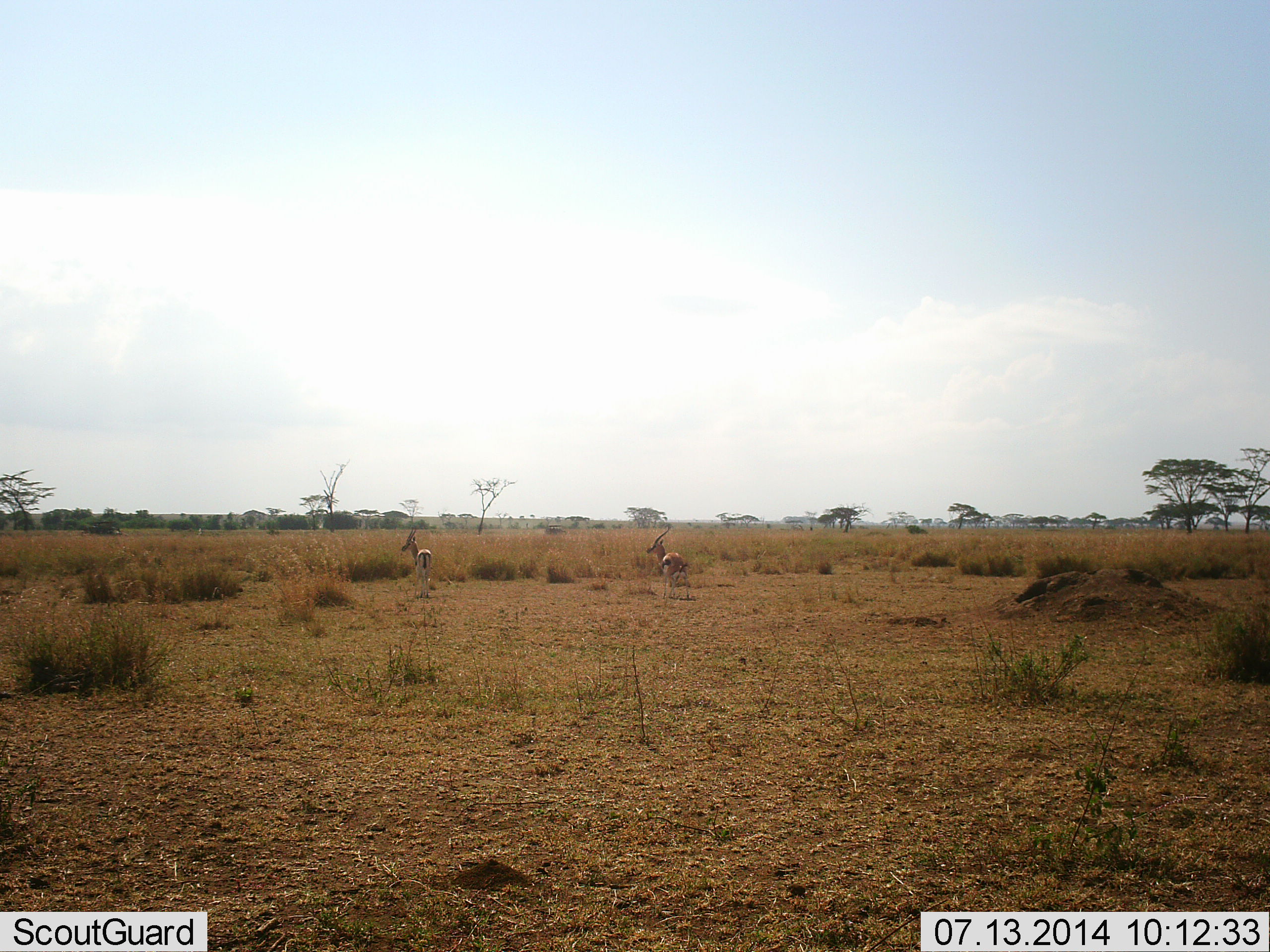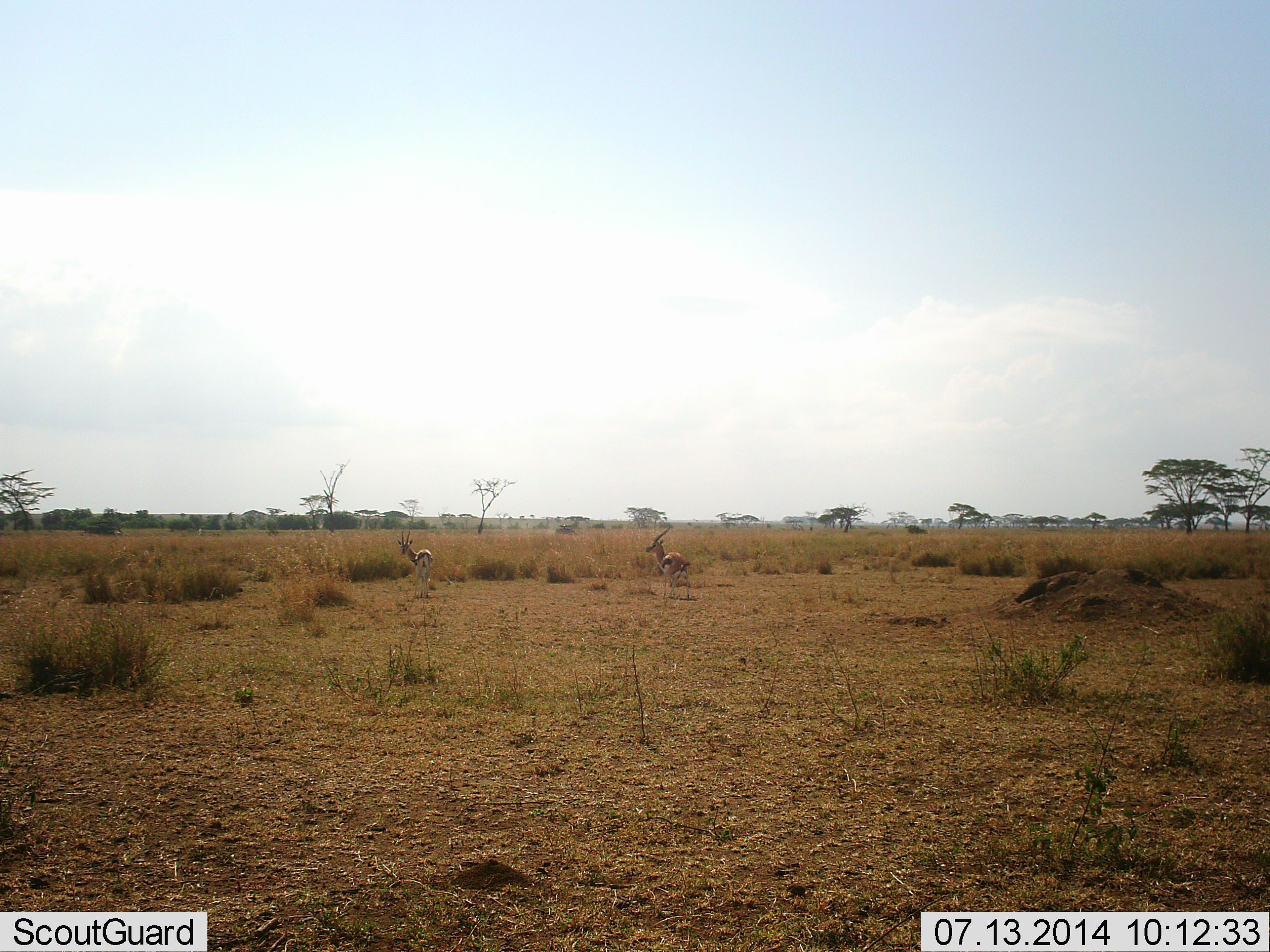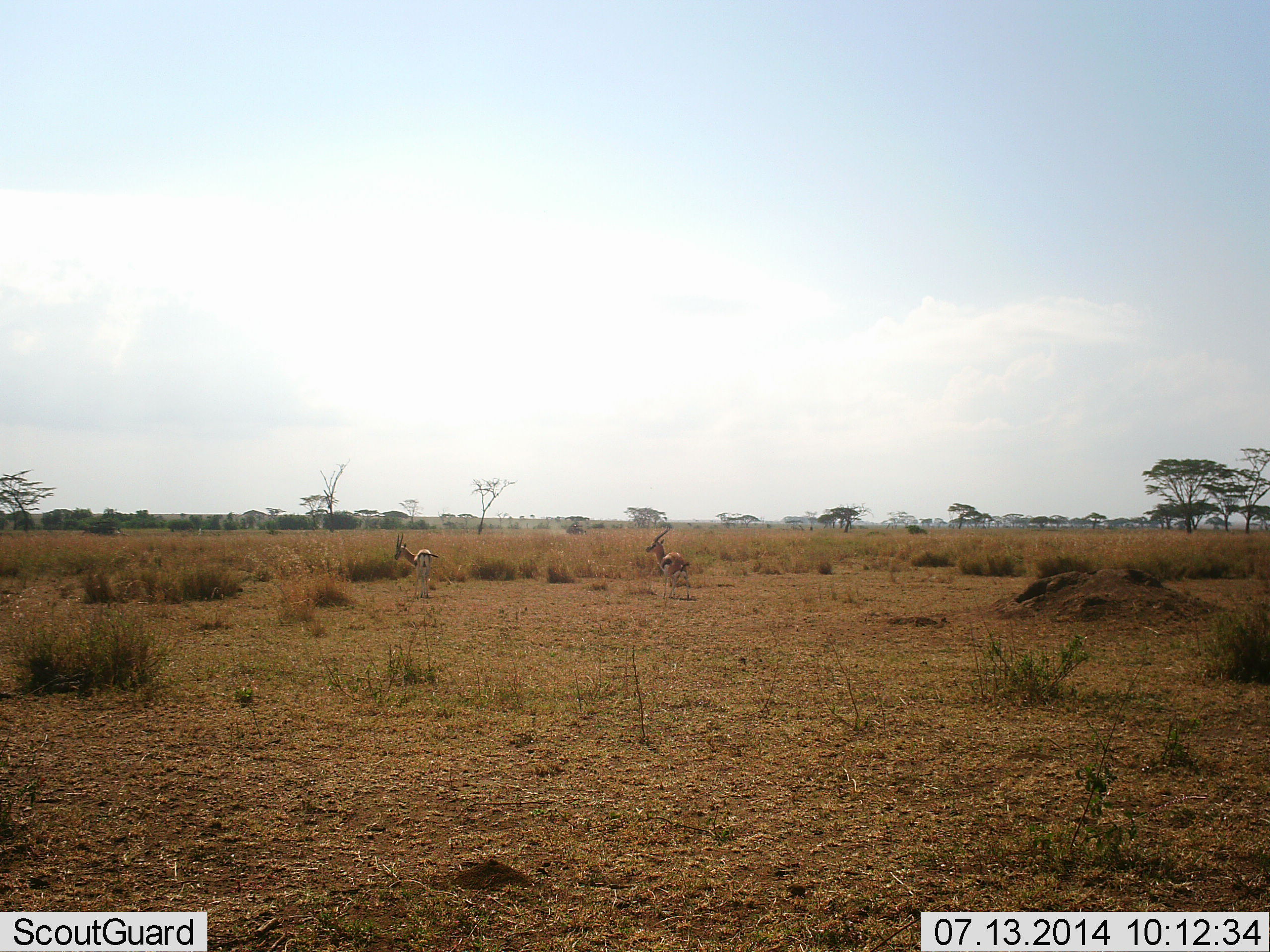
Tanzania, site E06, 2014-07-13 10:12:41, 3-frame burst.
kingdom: Animalia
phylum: Chordata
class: Mammalia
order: Artiodactyla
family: Bovidae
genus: Eudorcas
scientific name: Eudorcas thomsonii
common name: thomson's gazelle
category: gazellethomsons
Gazellethomsons (thomson's gazelle) (Eudorcas thomsonii), count 2. Behavior (volunteer vote fractions): standing 88%, resting 6%, moving 6%, interacting 0%. Young present (vote fraction): 0%. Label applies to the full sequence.